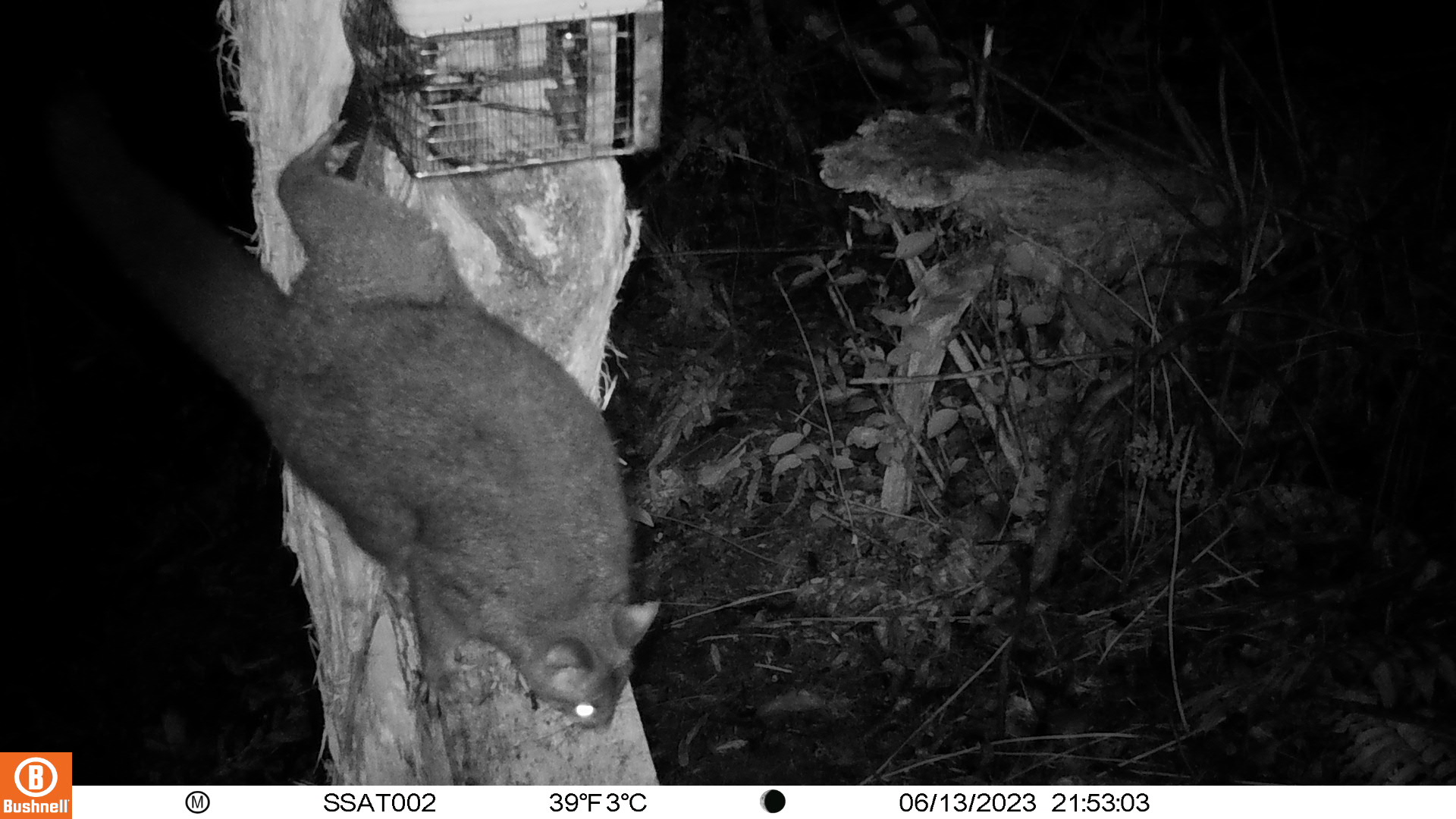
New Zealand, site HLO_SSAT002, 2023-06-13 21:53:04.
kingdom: Animalia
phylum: Chordata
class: Mammalia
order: Diprotodontia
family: Phalangeridae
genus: Trichosurus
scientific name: Trichosurus vulpecula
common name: common brushtail possum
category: possum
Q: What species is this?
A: Possum (common brushtail possum) (Trichosurus vulpecula).